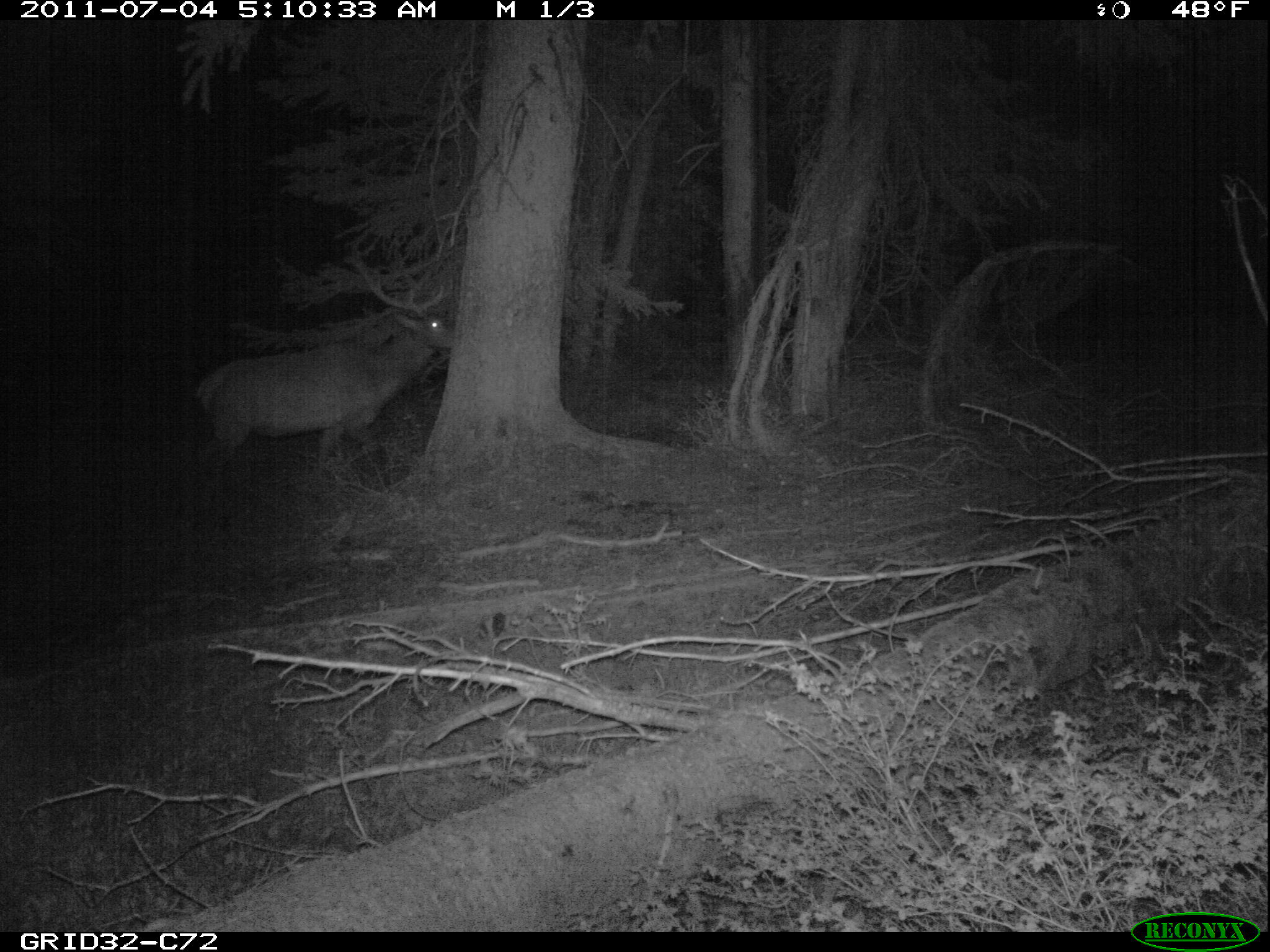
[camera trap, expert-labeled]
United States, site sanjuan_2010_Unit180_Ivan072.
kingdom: Animalia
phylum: Chordata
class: Mammalia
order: Artiodactyla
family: Cervidae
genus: Cervus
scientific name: Cervus elaphus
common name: red deer